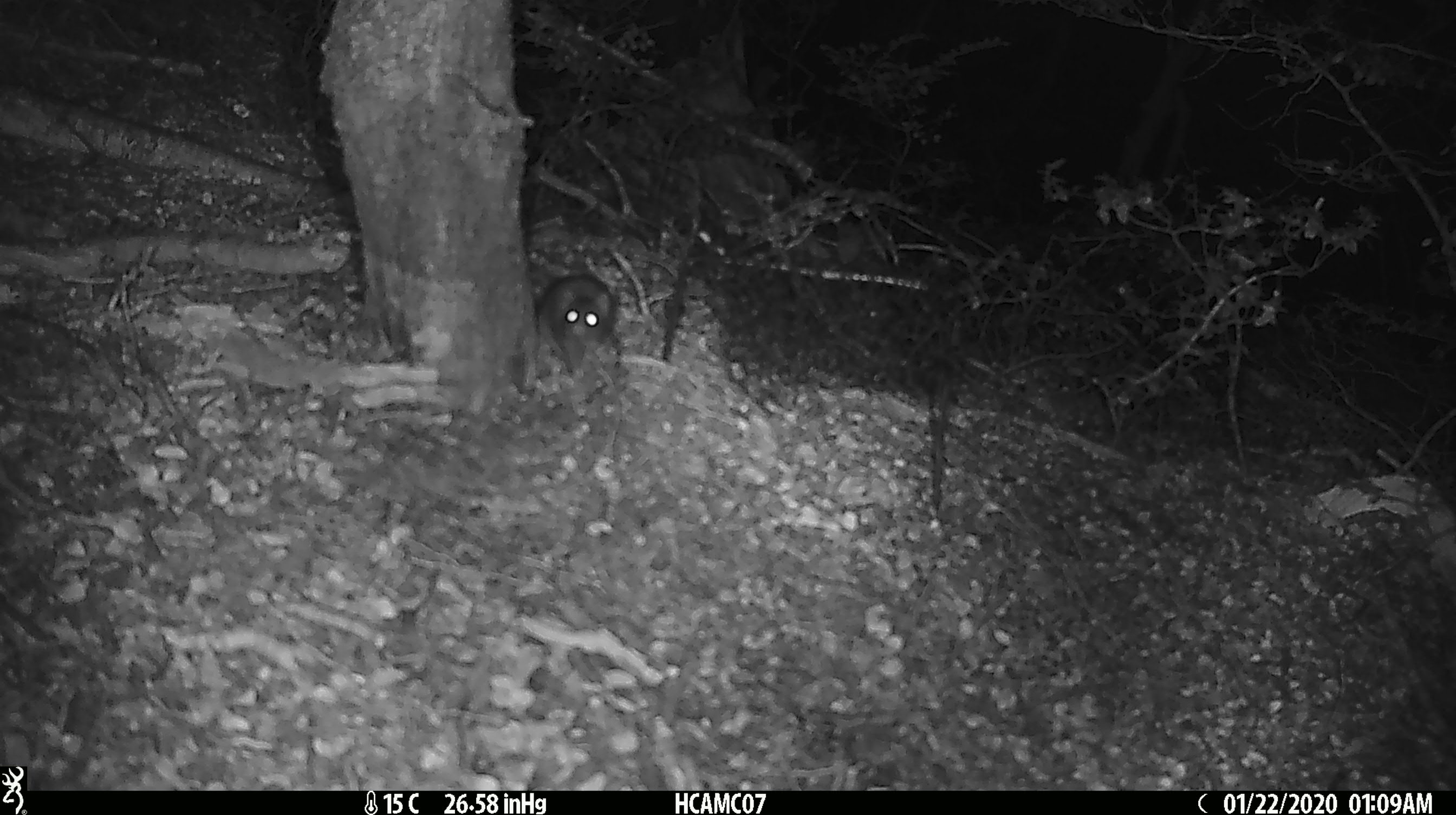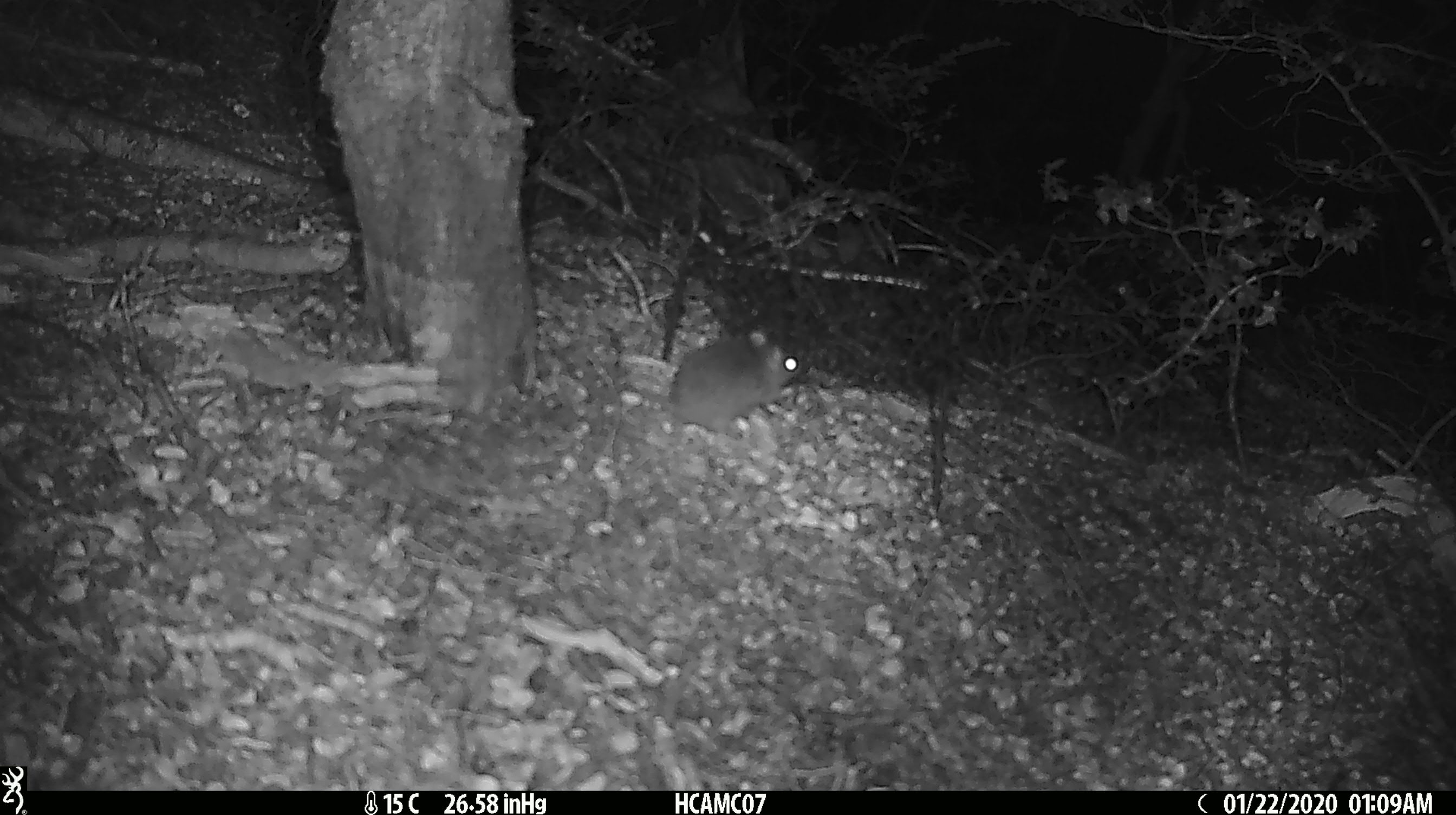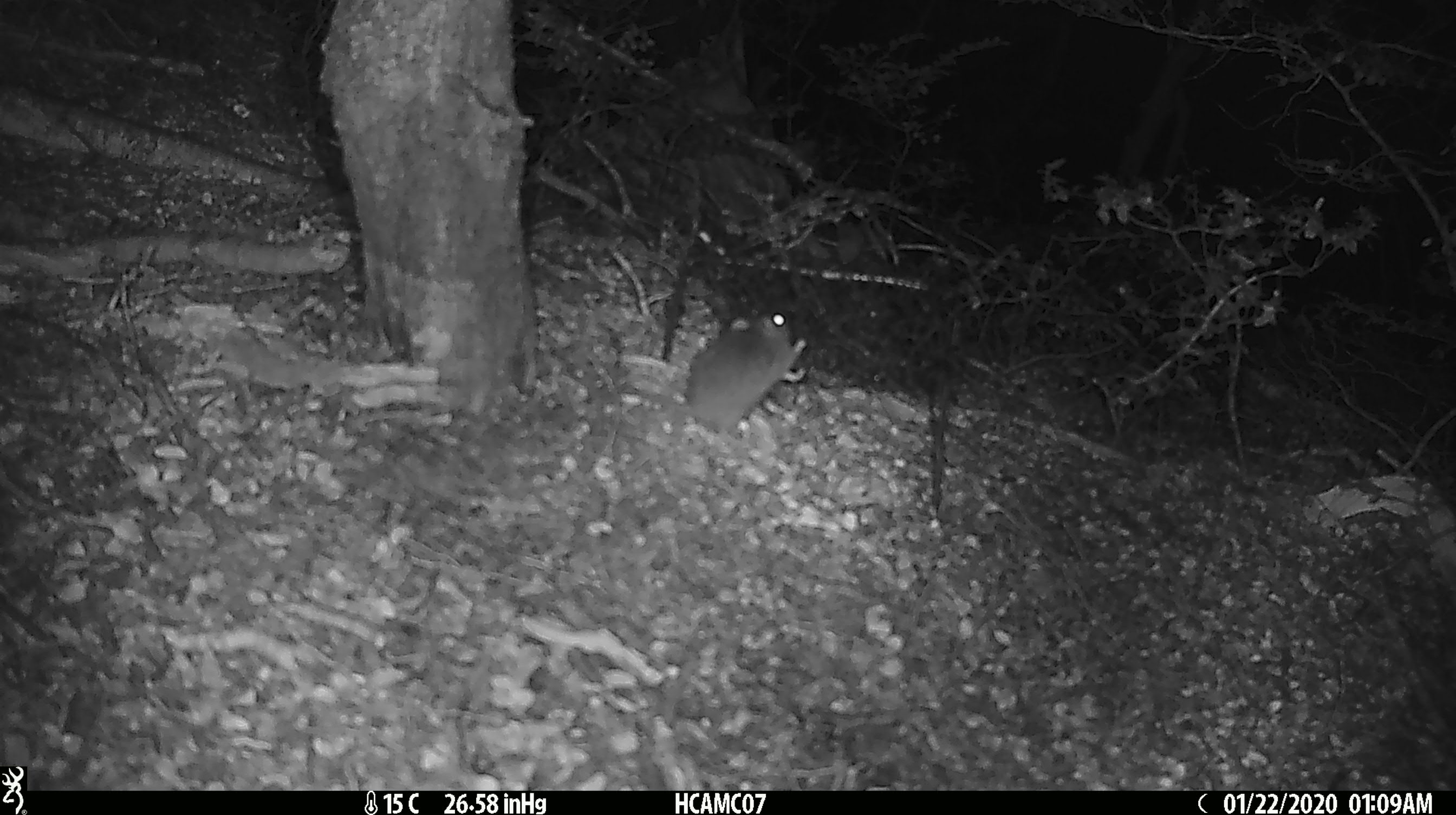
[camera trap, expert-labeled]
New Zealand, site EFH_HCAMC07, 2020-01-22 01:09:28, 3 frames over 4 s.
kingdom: Animalia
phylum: Chordata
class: Mammalia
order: Rodentia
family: Muridae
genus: Mus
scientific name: Mus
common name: mouse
Mouse (Mus).